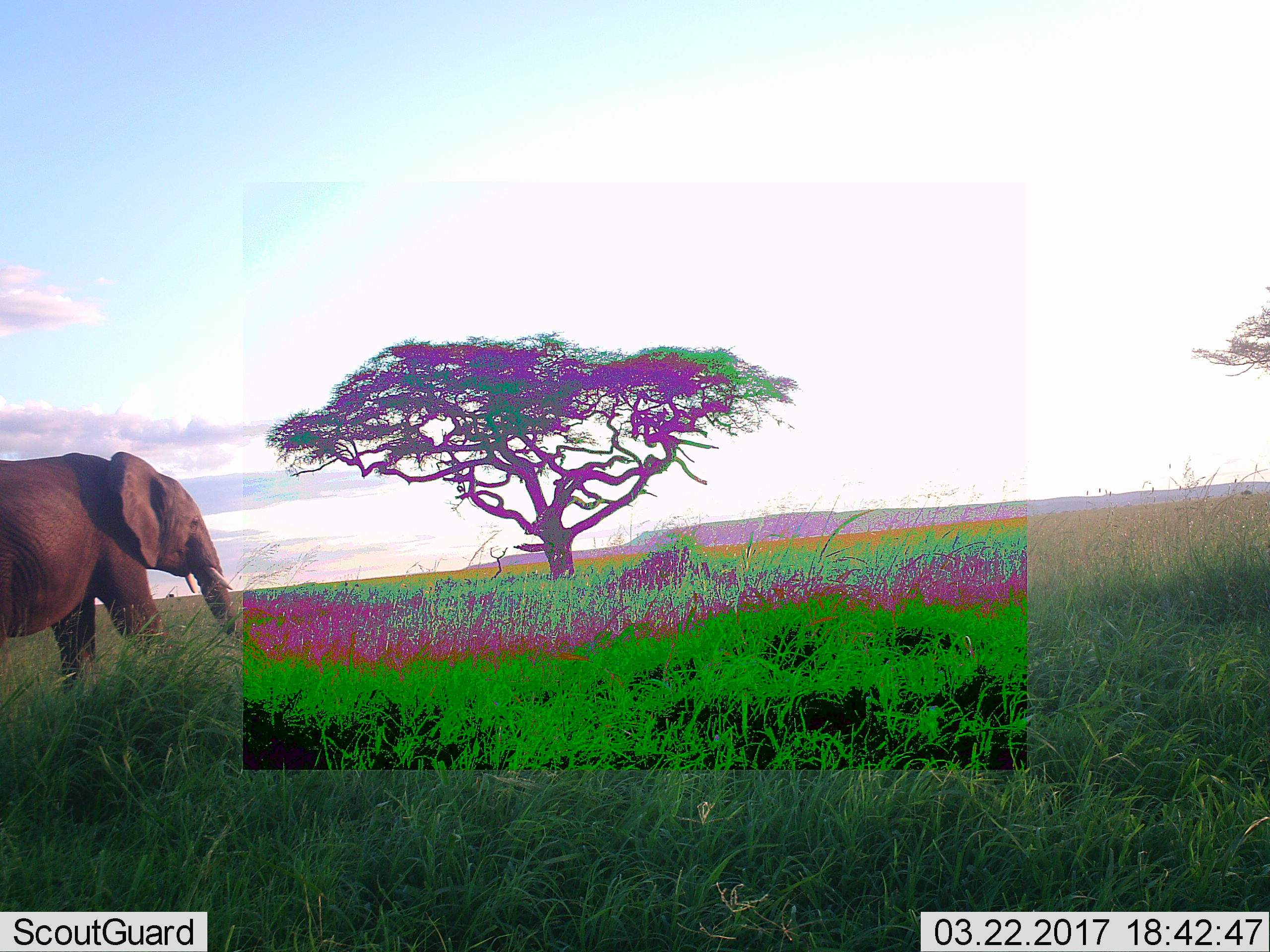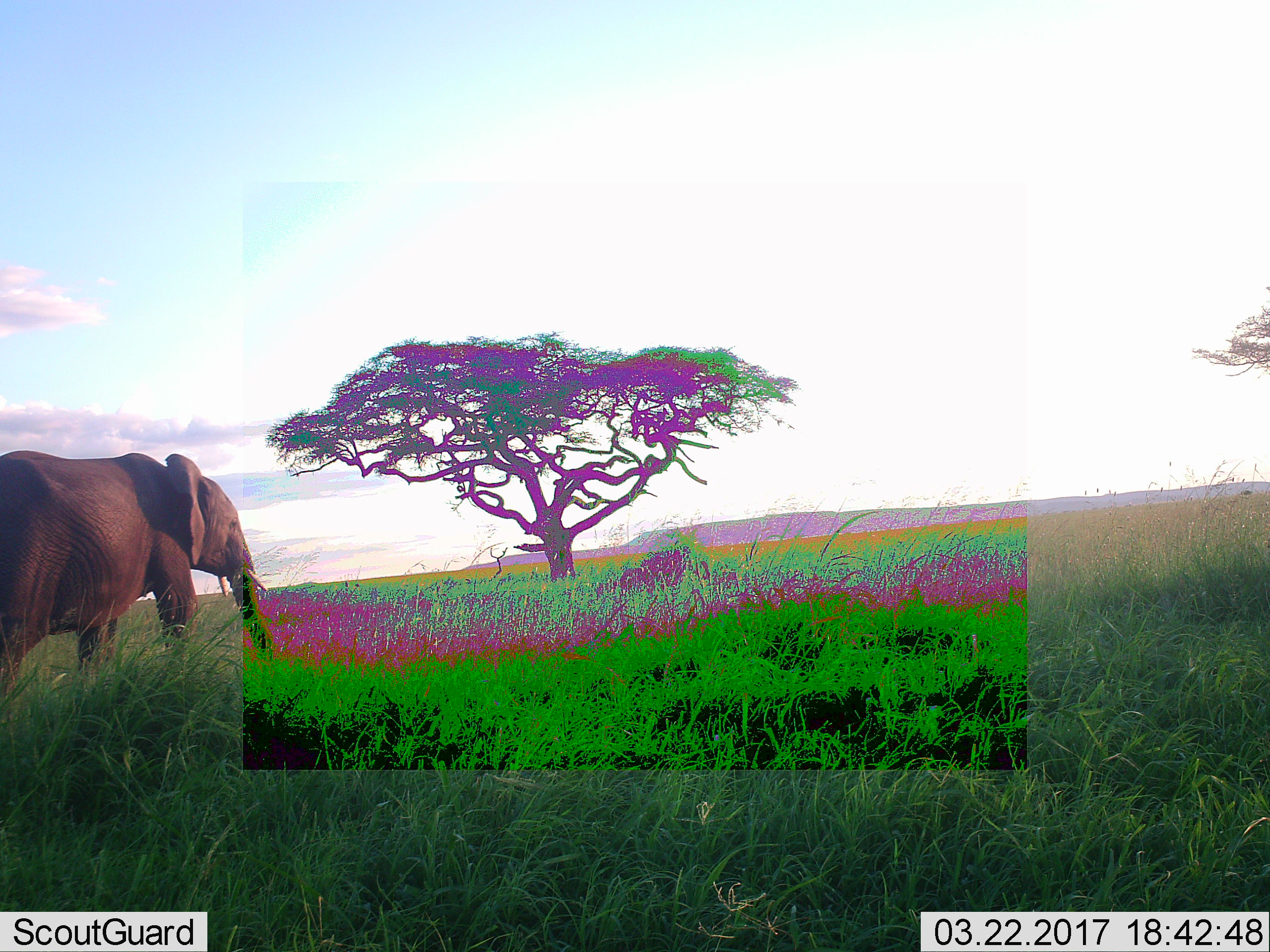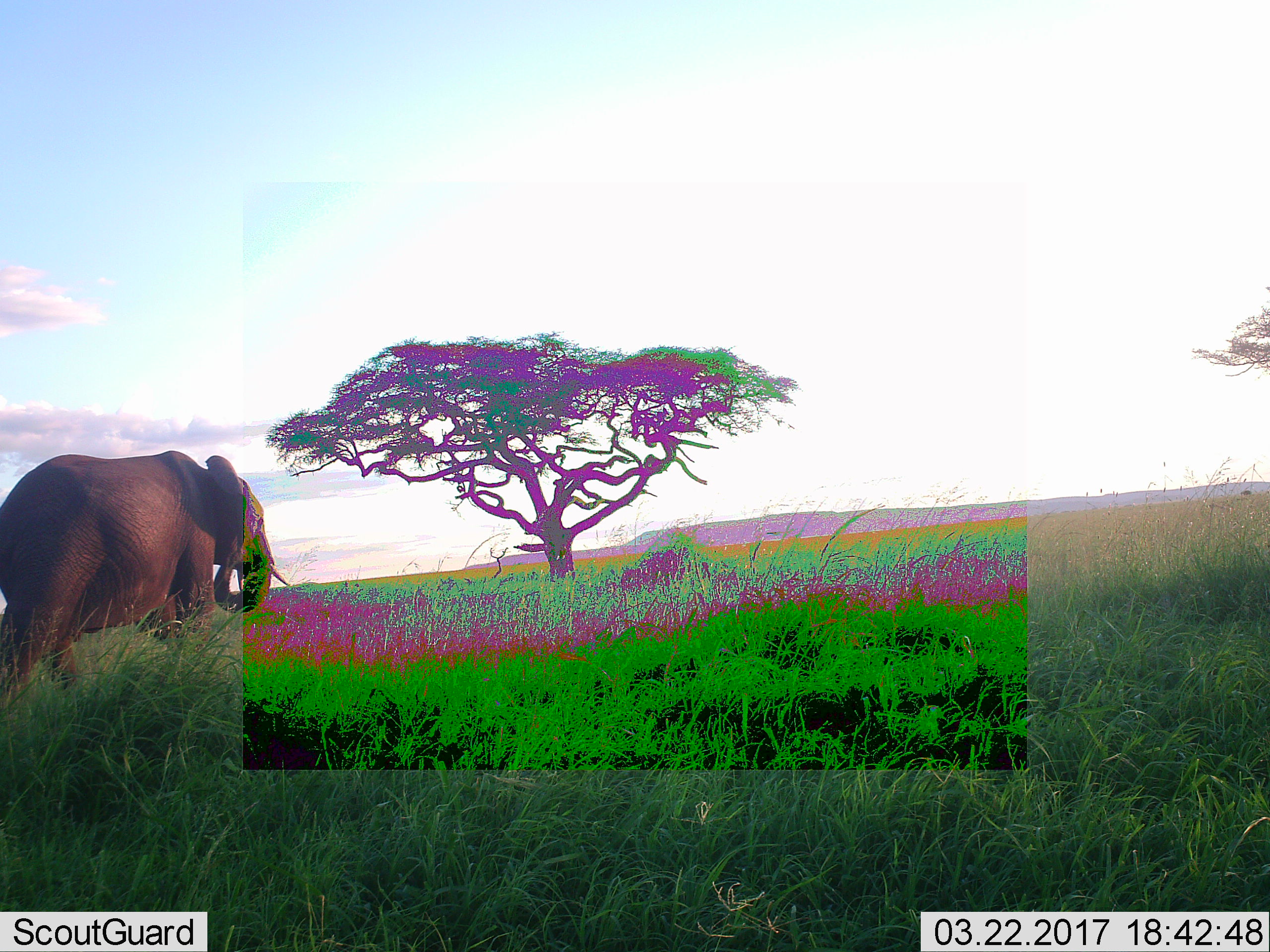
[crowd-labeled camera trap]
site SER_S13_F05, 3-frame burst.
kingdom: Animalia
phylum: Chordata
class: Mammalia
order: Proboscidea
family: Elephantidae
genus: Loxodonta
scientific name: Loxodonta africana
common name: african bush elephant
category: elephant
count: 1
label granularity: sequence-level